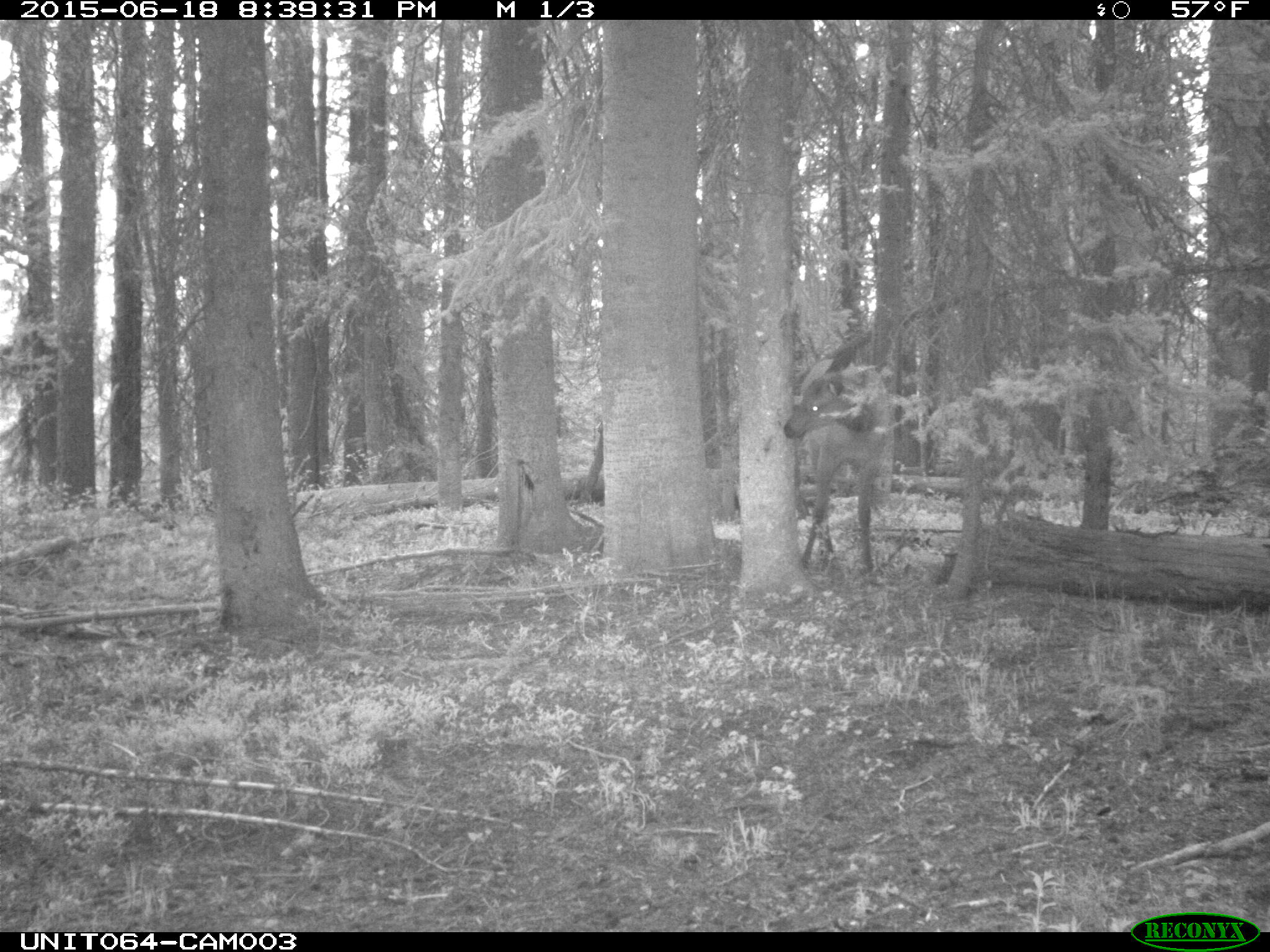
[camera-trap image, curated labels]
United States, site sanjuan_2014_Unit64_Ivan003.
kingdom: Animalia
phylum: Chordata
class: Mammalia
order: Artiodactyla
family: Cervidae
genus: Cervus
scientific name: Cervus elaphus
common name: red deer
Cervus elaphus (red deer).